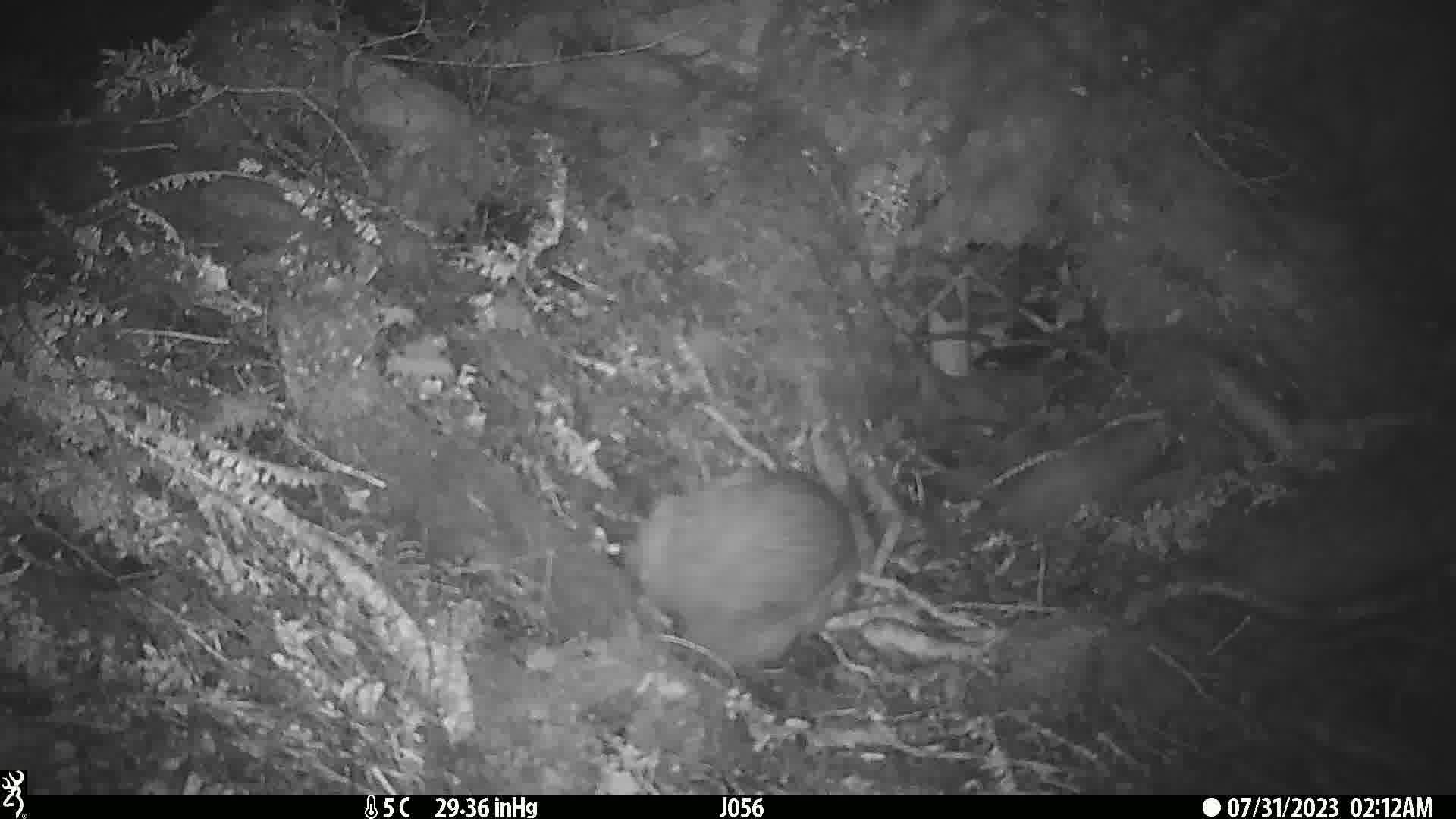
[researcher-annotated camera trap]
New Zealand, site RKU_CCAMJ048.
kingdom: Animalia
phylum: Chordata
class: Aves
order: Apterygiformes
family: Apterygidae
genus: Apteryx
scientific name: Apteryx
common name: kiwi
Kiwi (Apteryx).